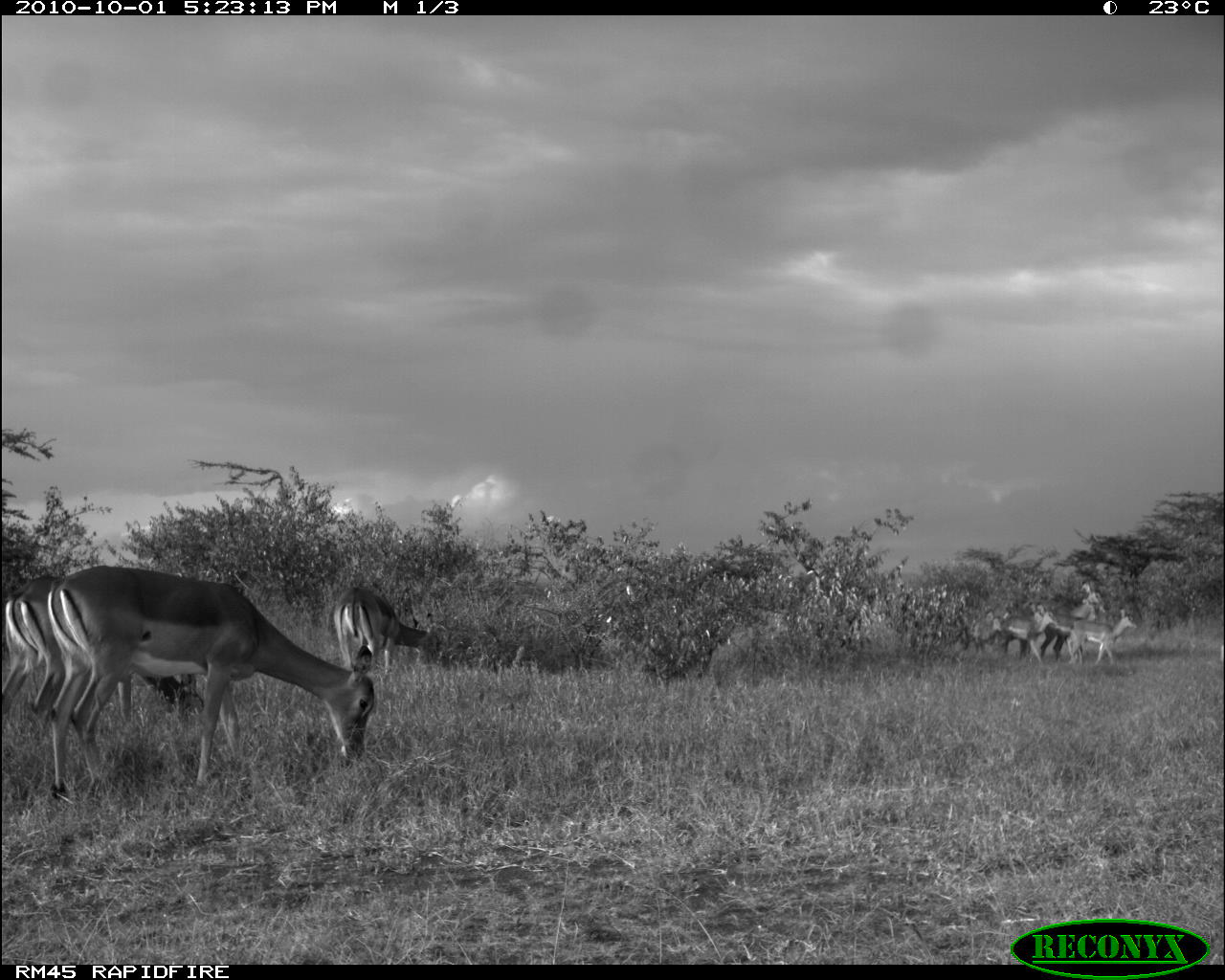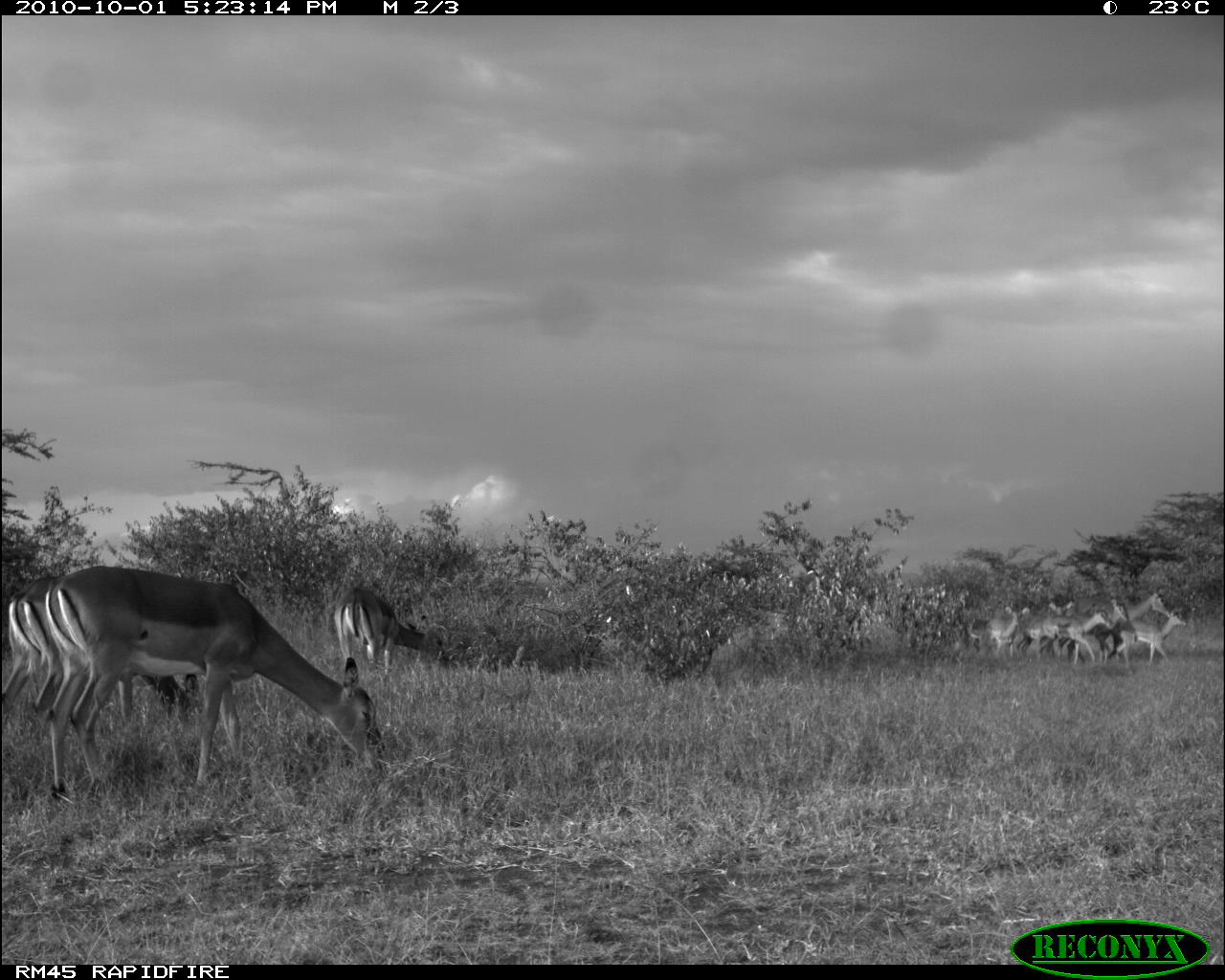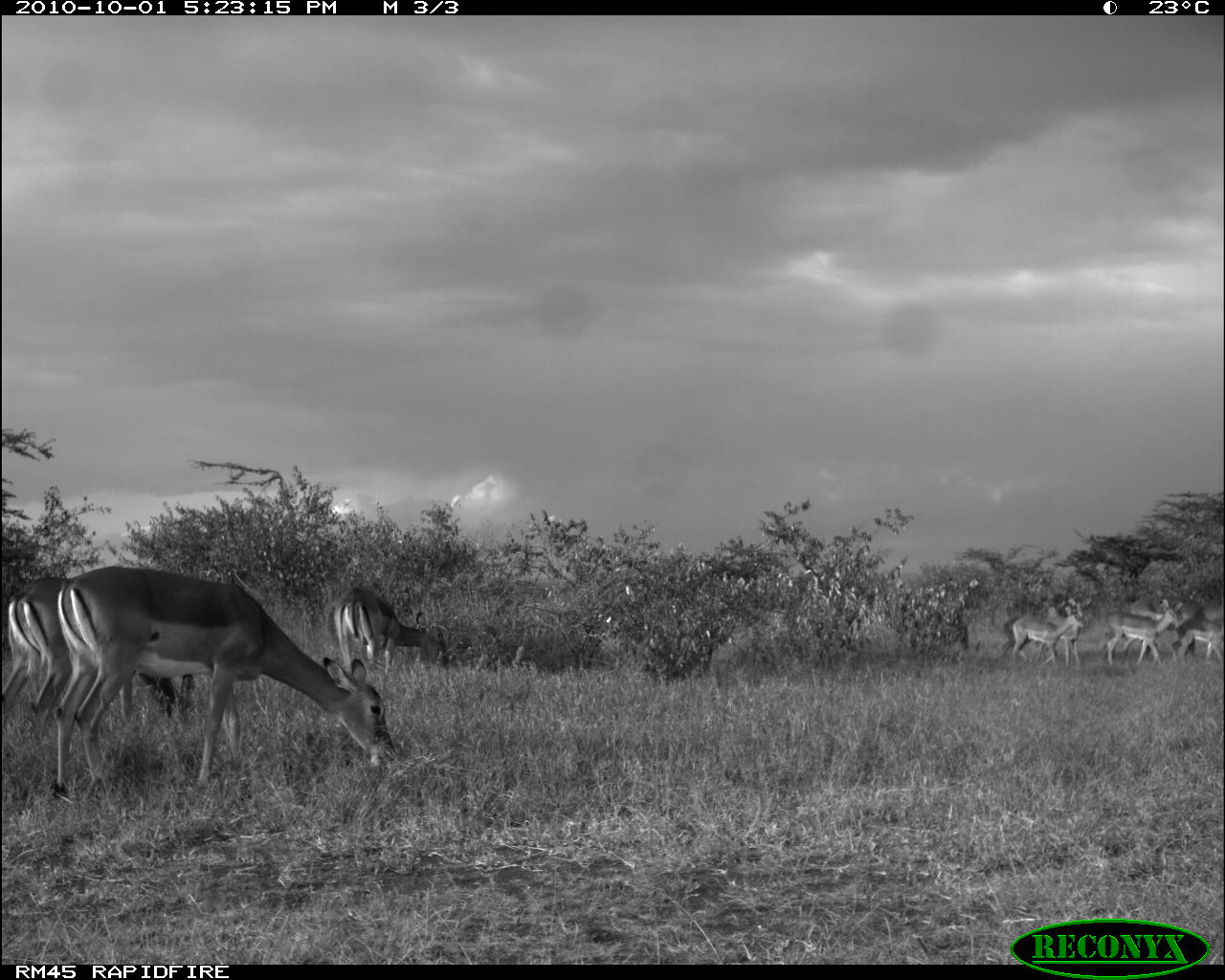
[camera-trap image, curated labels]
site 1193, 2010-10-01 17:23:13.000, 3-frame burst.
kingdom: Animalia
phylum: Chordata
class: Mammalia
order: Artiodactyla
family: Bovidae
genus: Aepyceros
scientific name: Aepyceros melampus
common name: impala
Aepyceros melampus (impala), count 7.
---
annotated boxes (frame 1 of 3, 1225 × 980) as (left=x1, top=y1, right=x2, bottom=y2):
aepyceros melampus: (left=47, top=564, right=374, bottom=800); (left=3, top=574, right=205, bottom=716); (left=334, top=584, right=432, bottom=676); (left=1048, top=580, right=1108, bottom=653); (left=1069, top=608, right=1137, bottom=666); (left=1001, top=611, right=1060, bottom=664); (left=1012, top=603, right=1046, bottom=662)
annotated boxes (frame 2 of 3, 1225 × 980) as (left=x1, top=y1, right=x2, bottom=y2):
aepyceros melampus: (left=46, top=565, right=388, bottom=799); (left=1, top=575, right=203, bottom=729); (left=334, top=588, right=446, bottom=686); (left=1110, top=593, right=1172, bottom=666); (left=1118, top=612, right=1189, bottom=675); (left=1016, top=599, right=1079, bottom=660); (left=1049, top=606, right=1114, bottom=664); (left=978, top=607, right=1032, bottom=661); (left=1096, top=597, right=1129, bottom=664)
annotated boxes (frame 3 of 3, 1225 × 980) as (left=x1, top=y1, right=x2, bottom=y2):
aepyceros melampus: (left=55, top=564, right=398, bottom=799); (left=2, top=575, right=199, bottom=785); (left=334, top=586, right=448, bottom=686); (left=993, top=597, right=1090, bottom=668); (left=1105, top=589, right=1191, bottom=661); (left=1006, top=594, right=1092, bottom=662); (left=1101, top=599, right=1185, bottom=664); (left=1197, top=589, right=1225, bottom=662); (left=1181, top=623, right=1225, bottom=659)